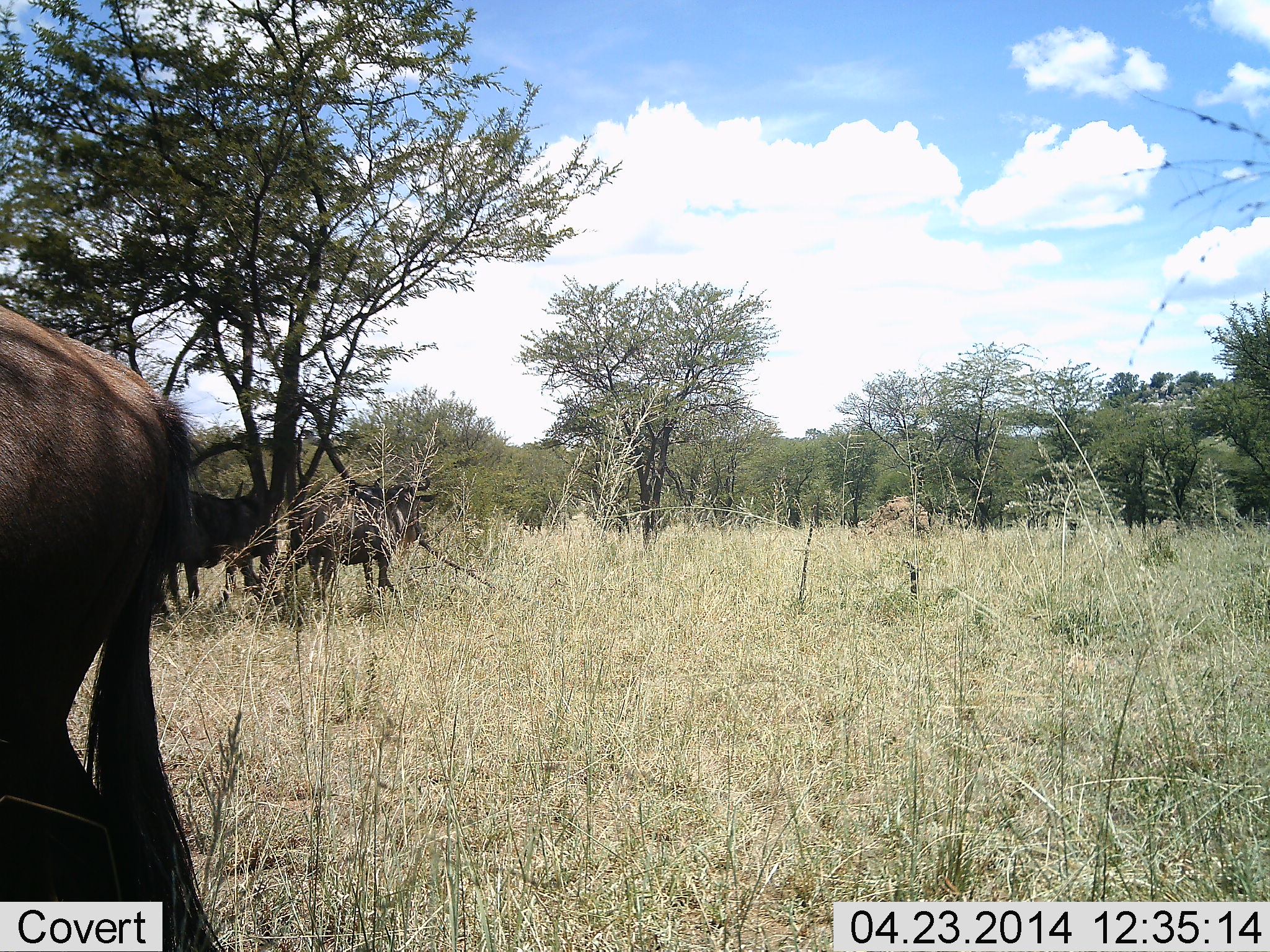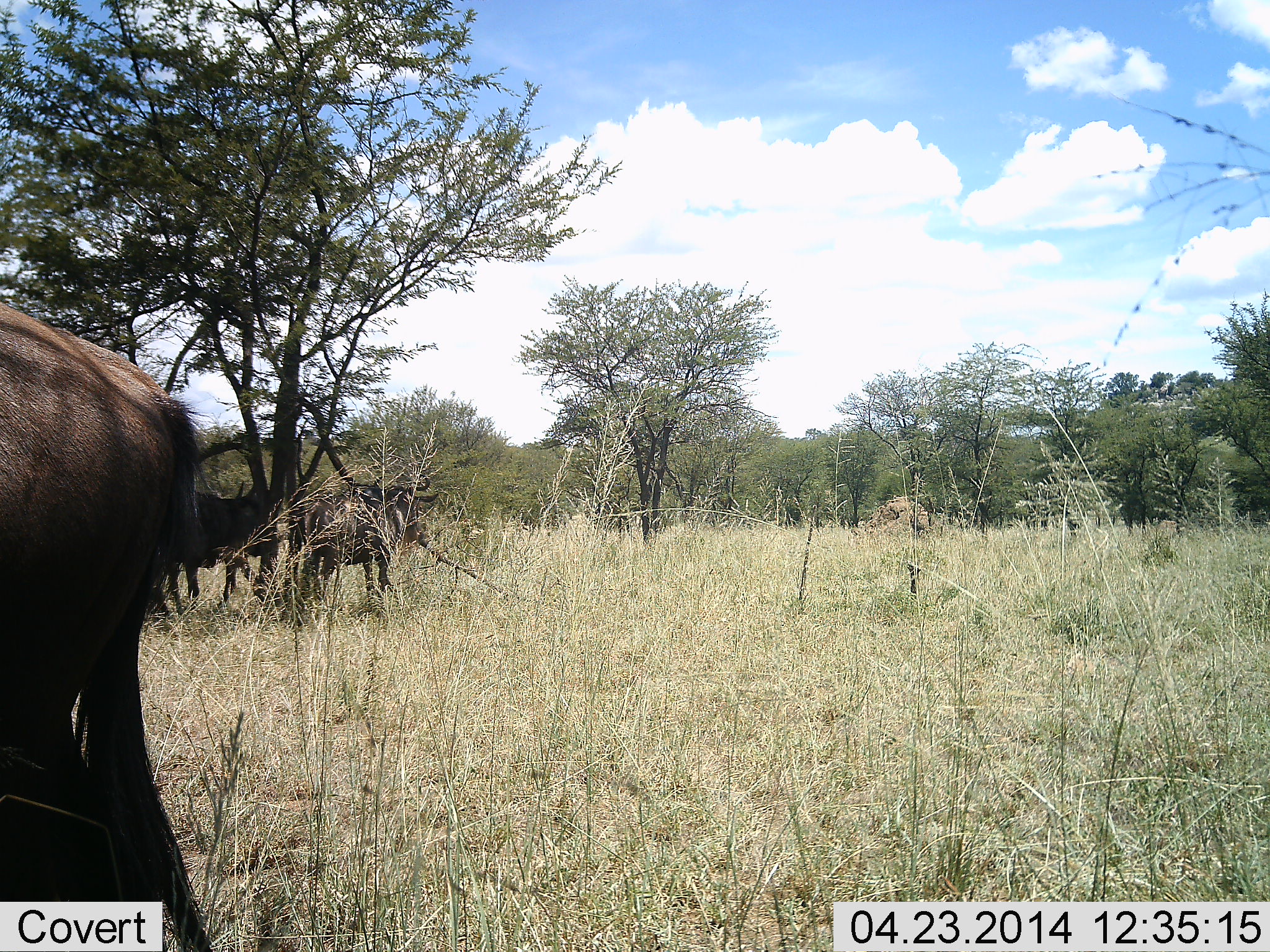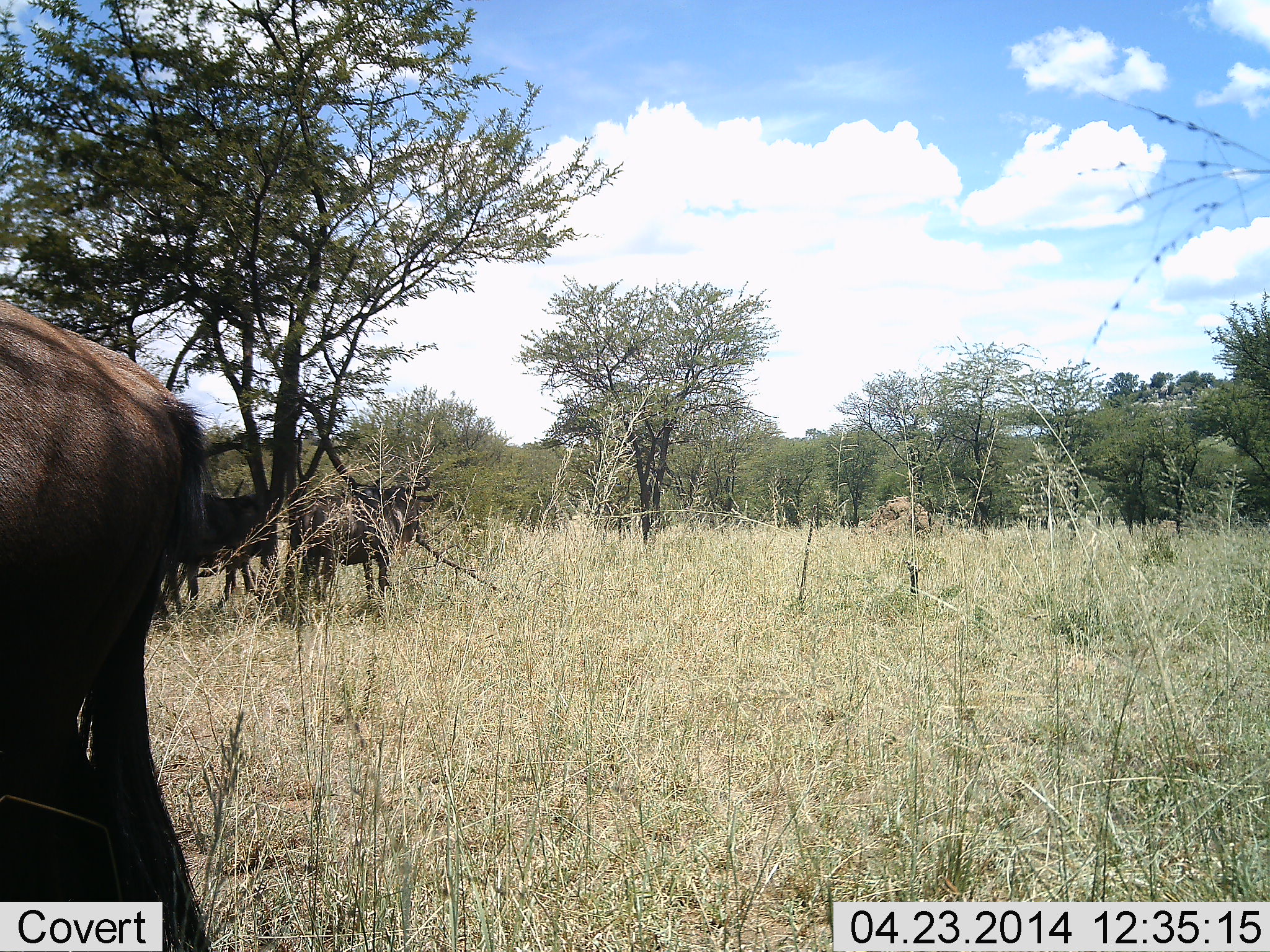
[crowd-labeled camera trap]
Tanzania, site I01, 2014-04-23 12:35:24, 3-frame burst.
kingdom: Animalia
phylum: Chordata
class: Mammalia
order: Artiodactyla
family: Bovidae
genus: Connochaetes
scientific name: Connochaetes taurinus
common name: blue wildebeest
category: wildebeest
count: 3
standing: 82%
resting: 9%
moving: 0%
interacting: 0%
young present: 0%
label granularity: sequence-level